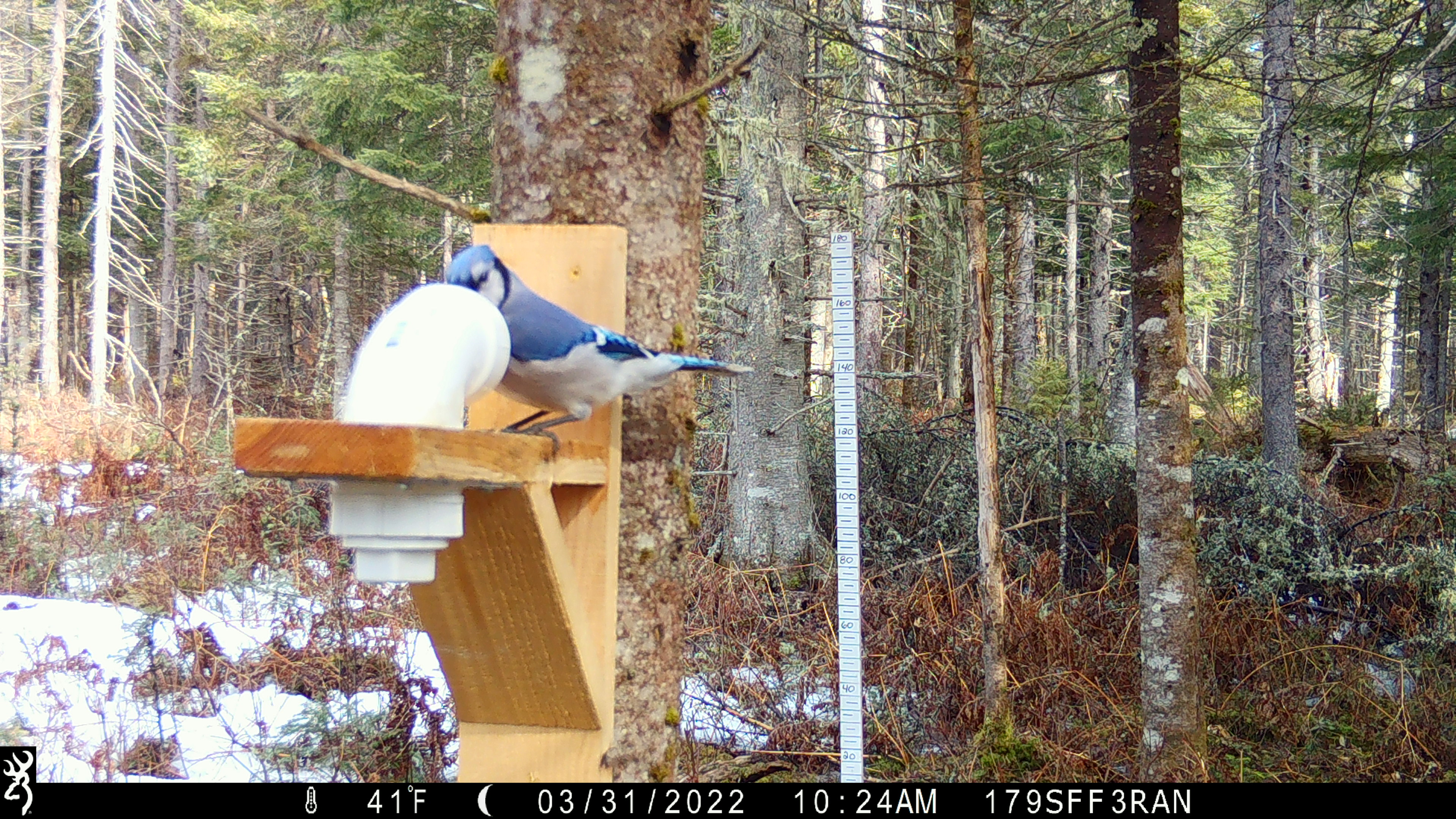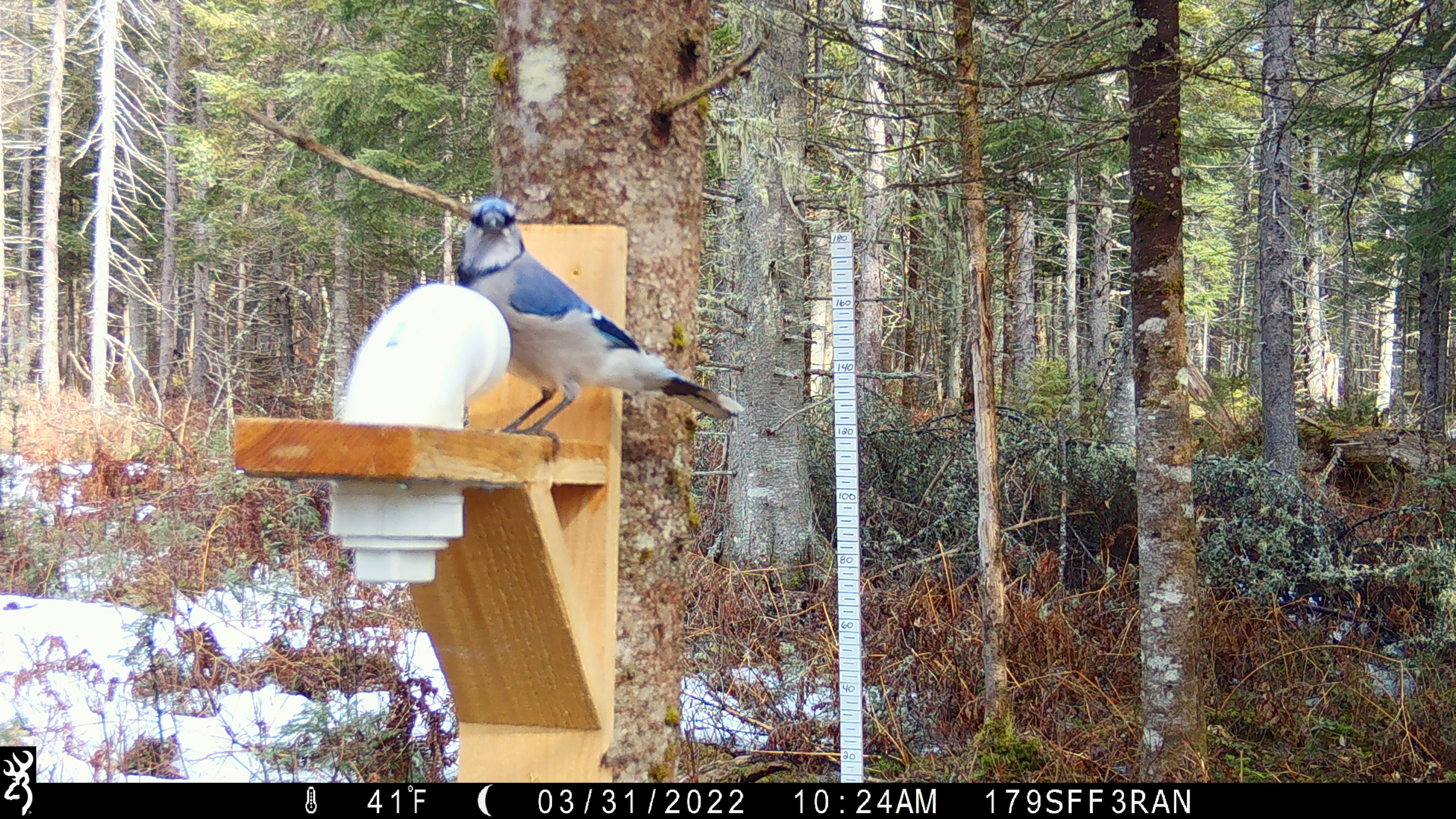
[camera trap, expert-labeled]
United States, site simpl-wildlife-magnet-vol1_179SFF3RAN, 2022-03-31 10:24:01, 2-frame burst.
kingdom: Animalia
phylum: Chordata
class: Aves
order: Passeriformes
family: Corvidae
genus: Cyanocitta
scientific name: Cyanocitta cristata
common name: blue jay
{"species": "blue jay (Cyanocitta cristata)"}